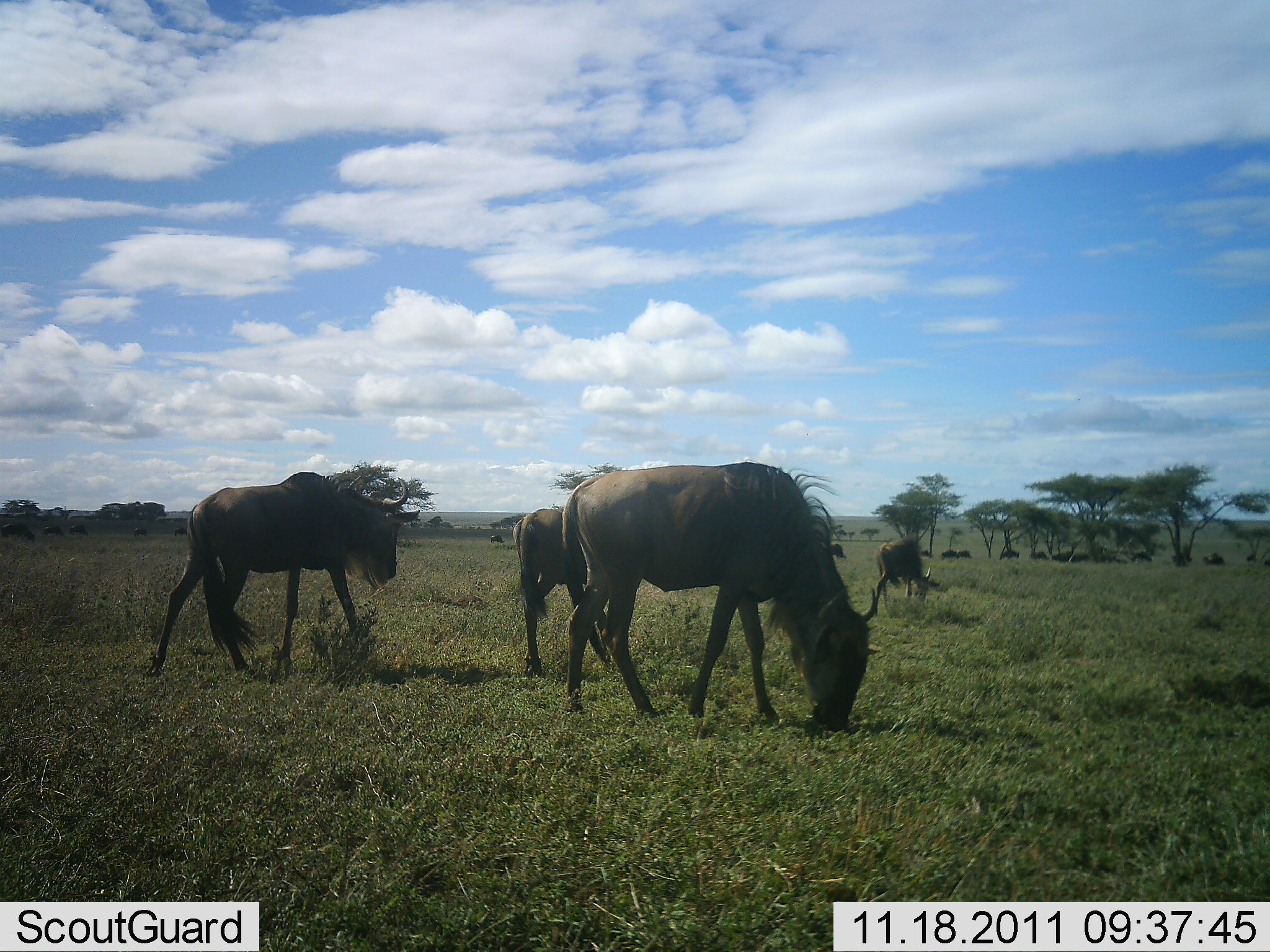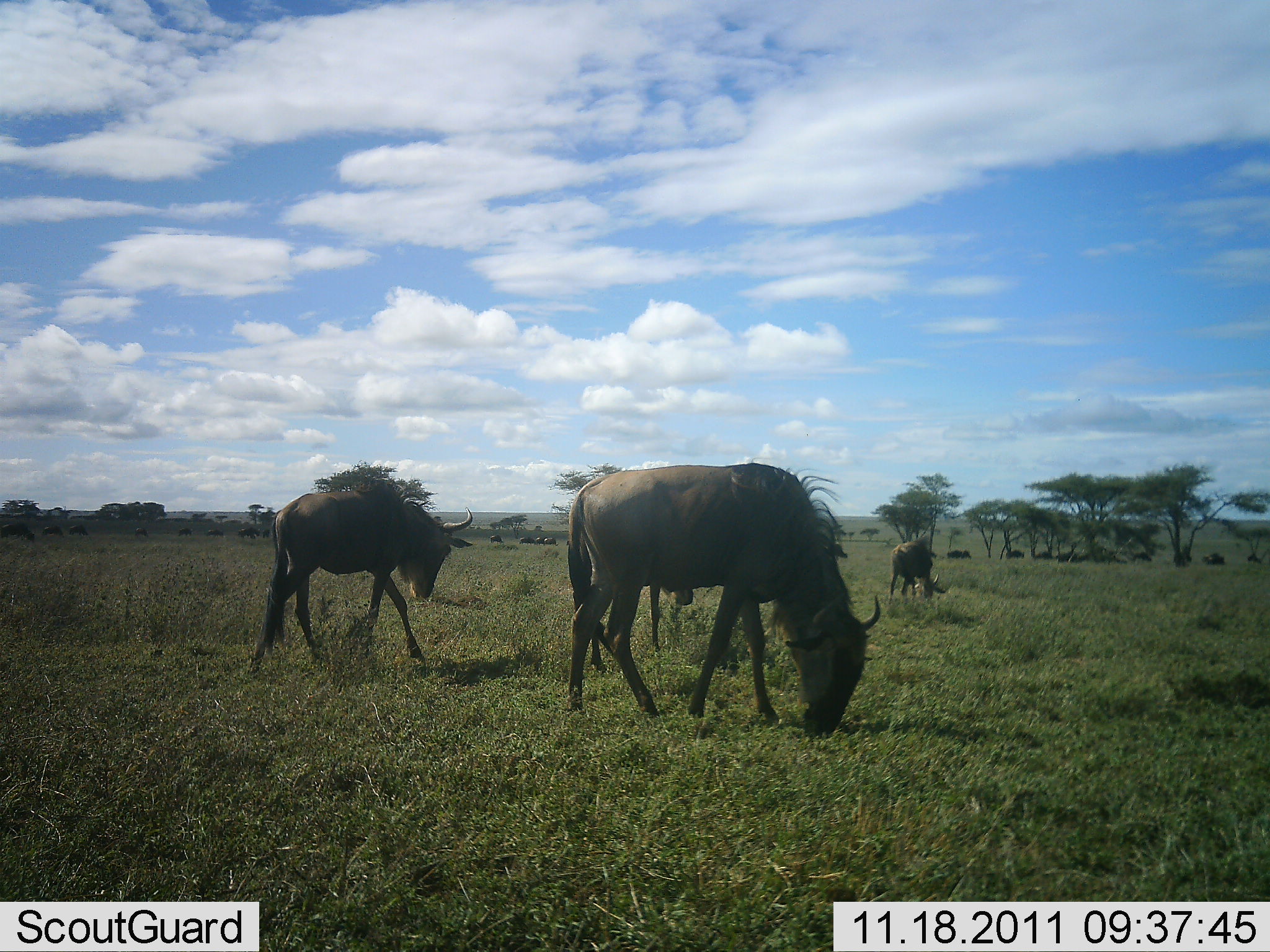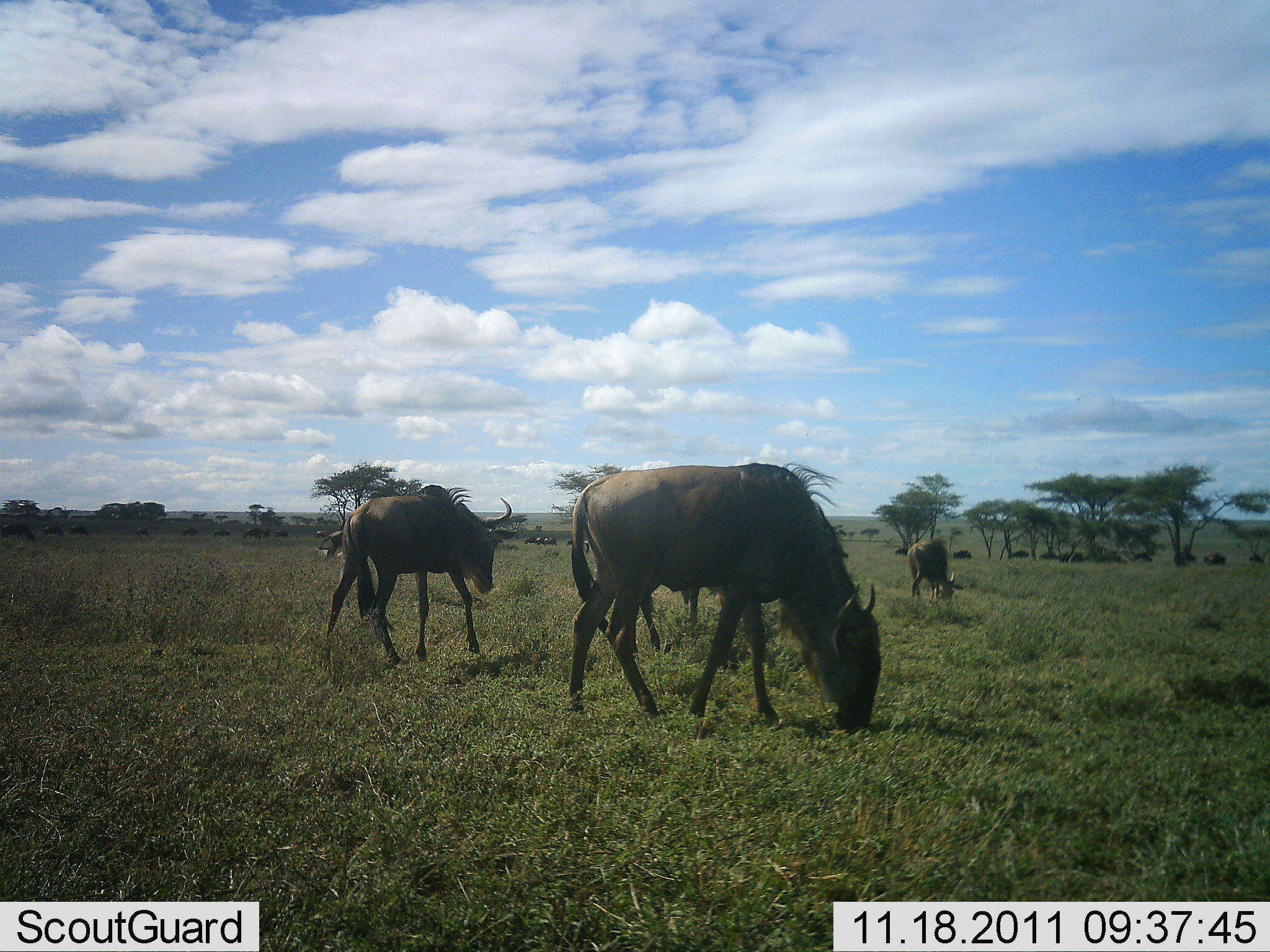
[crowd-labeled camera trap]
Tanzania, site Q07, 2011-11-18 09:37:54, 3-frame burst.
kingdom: Animalia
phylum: Chordata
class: Mammalia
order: Artiodactyla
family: Bovidae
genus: Connochaetes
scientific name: Connochaetes taurinus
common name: blue wildebeest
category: wildebeest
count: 4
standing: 9%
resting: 0%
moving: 45%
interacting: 0%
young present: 0%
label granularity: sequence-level